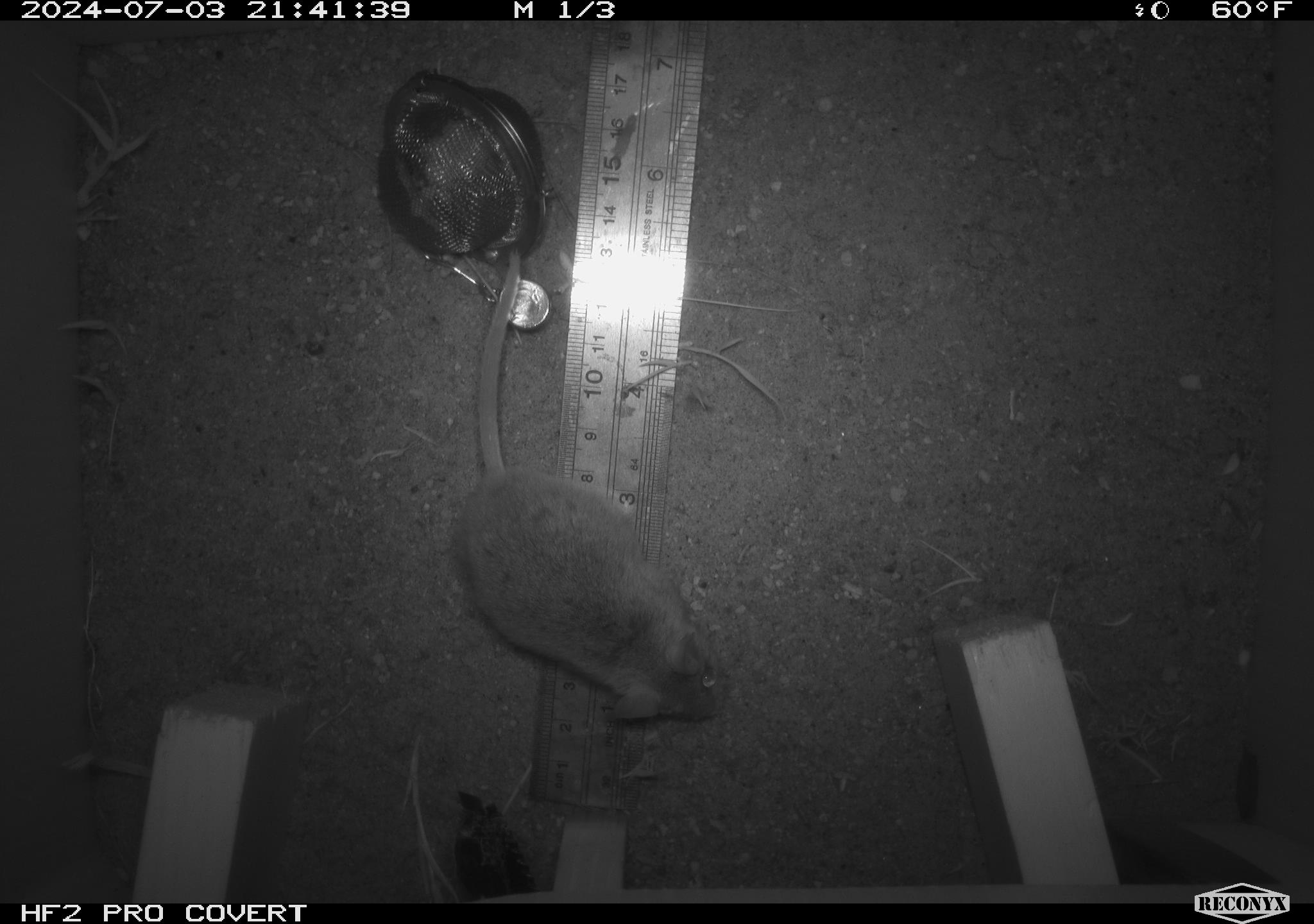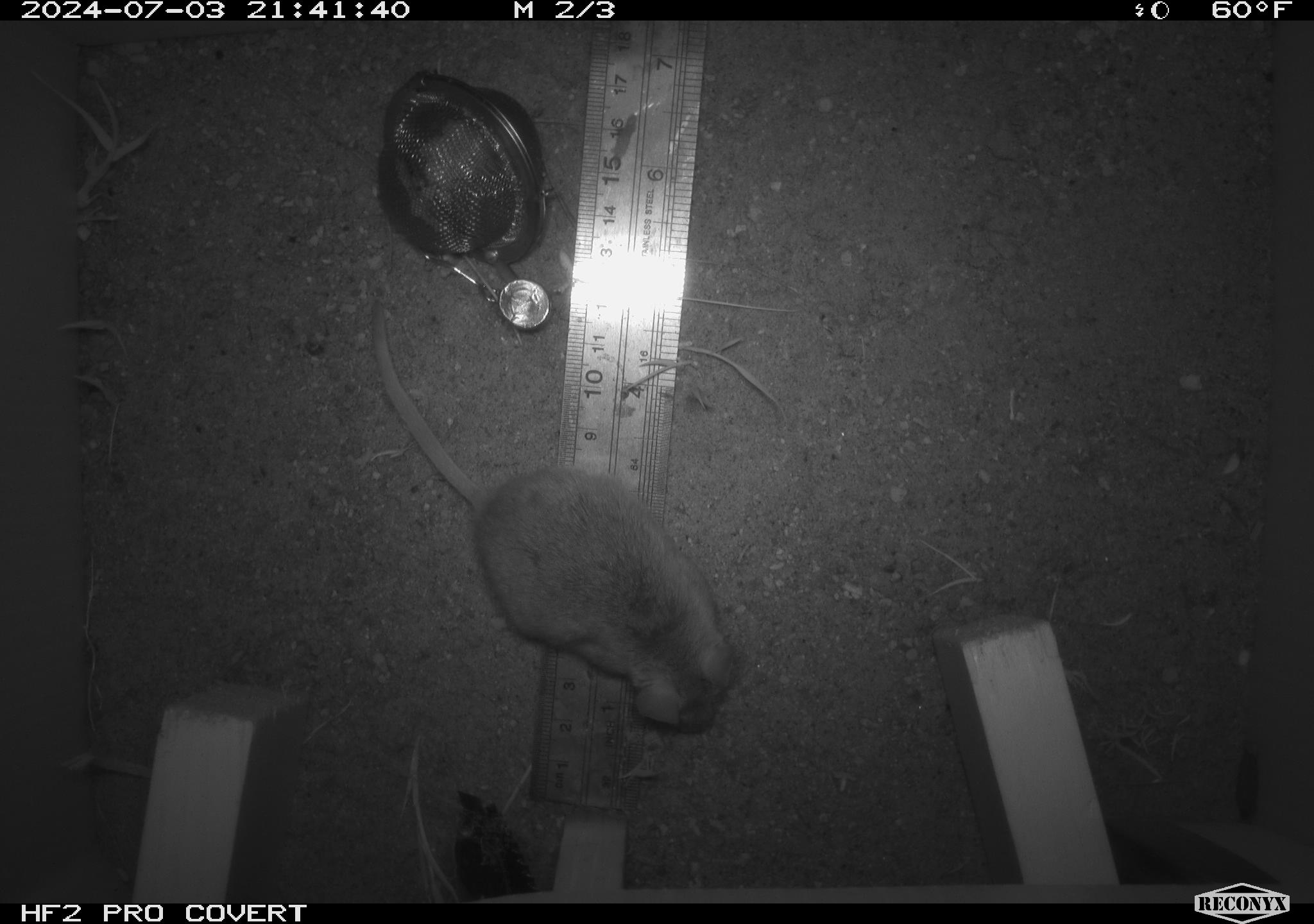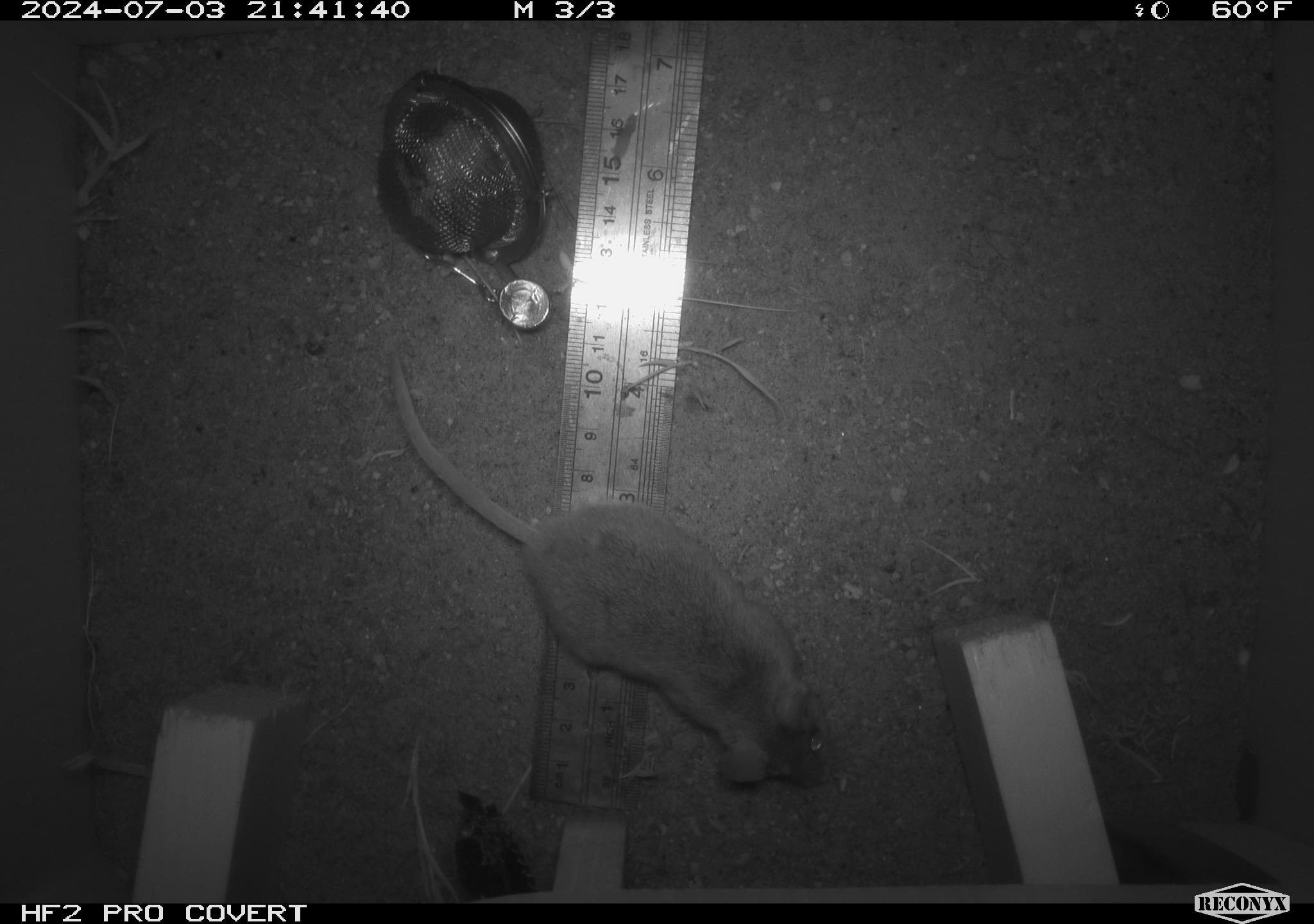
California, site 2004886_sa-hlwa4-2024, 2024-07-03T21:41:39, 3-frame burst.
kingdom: Animalia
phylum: Chordata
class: Mammalia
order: Rodentia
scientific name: Rodentia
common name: rodent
Rodent (Rodentia).